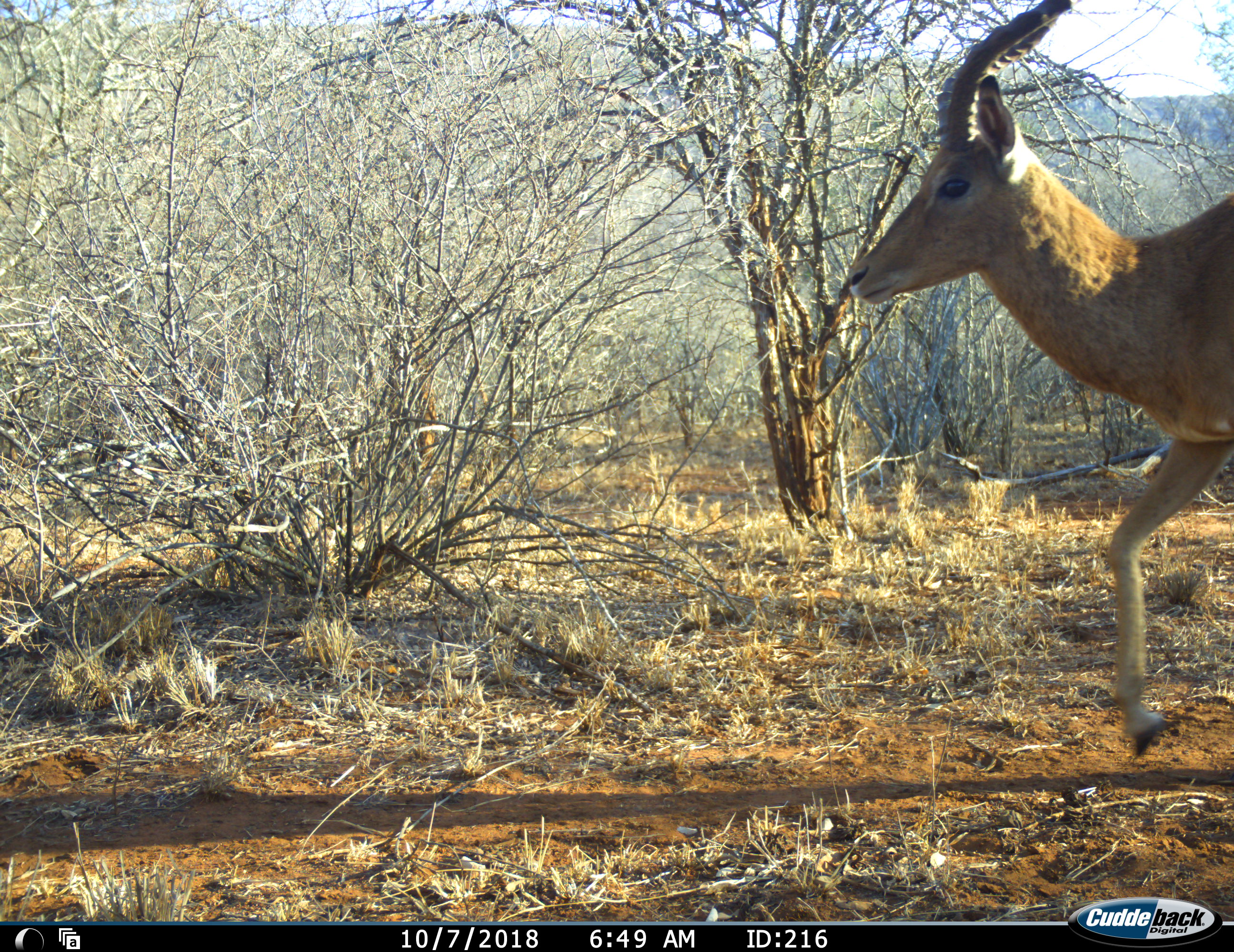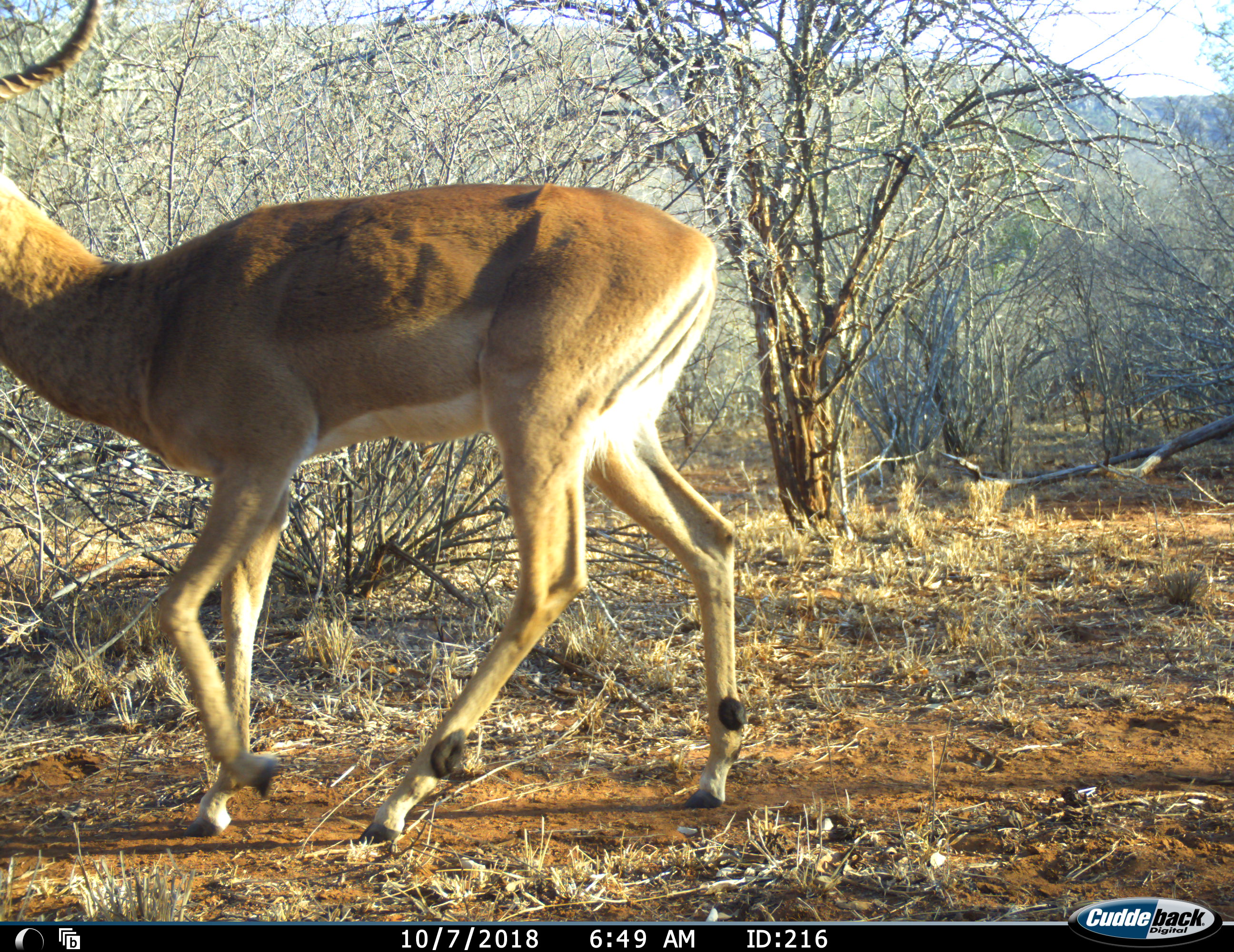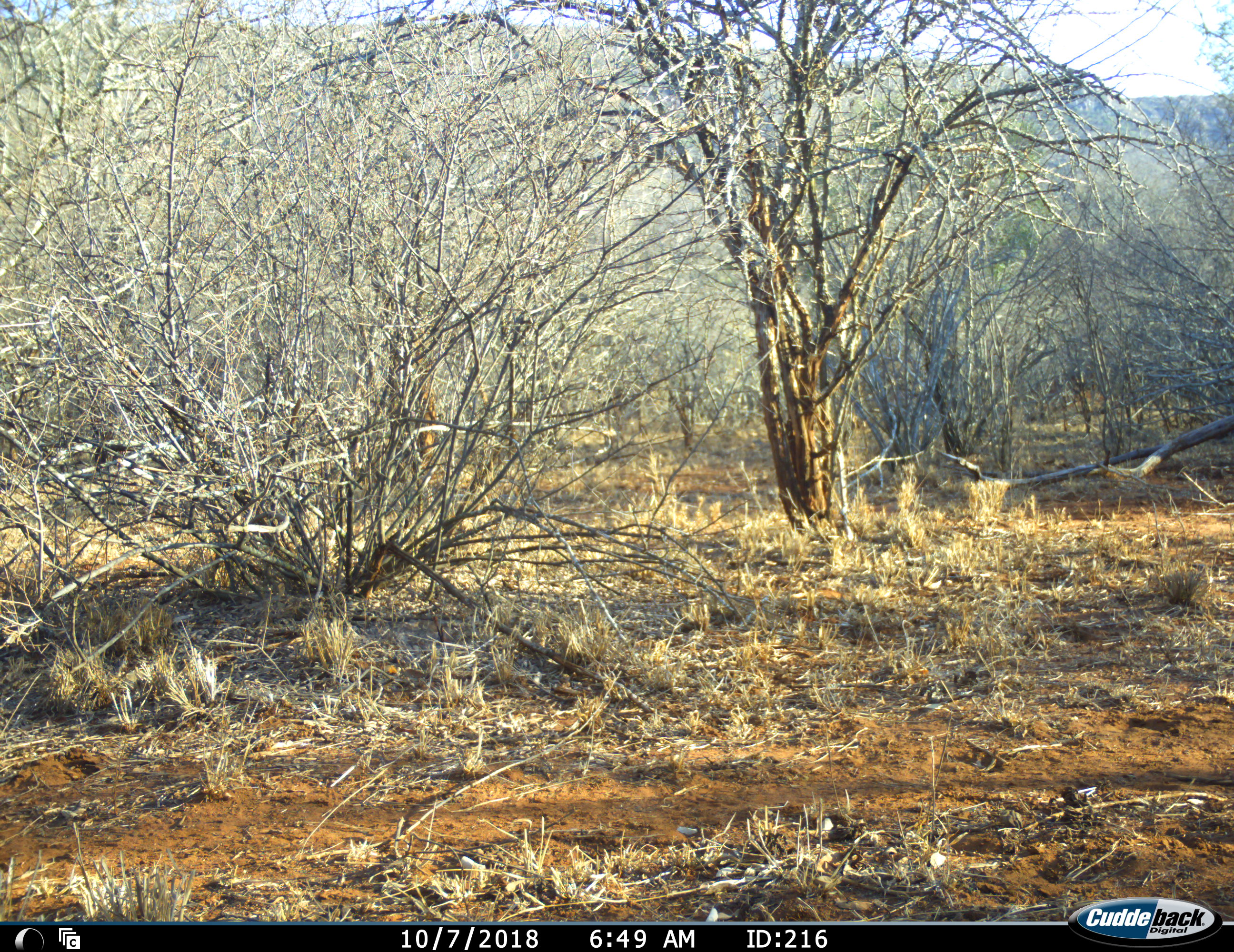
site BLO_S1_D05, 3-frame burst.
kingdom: Animalia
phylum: Chordata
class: Mammalia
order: Artiodactyla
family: Bovidae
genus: Aepyceros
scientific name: Aepyceros melampus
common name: impala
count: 1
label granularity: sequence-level